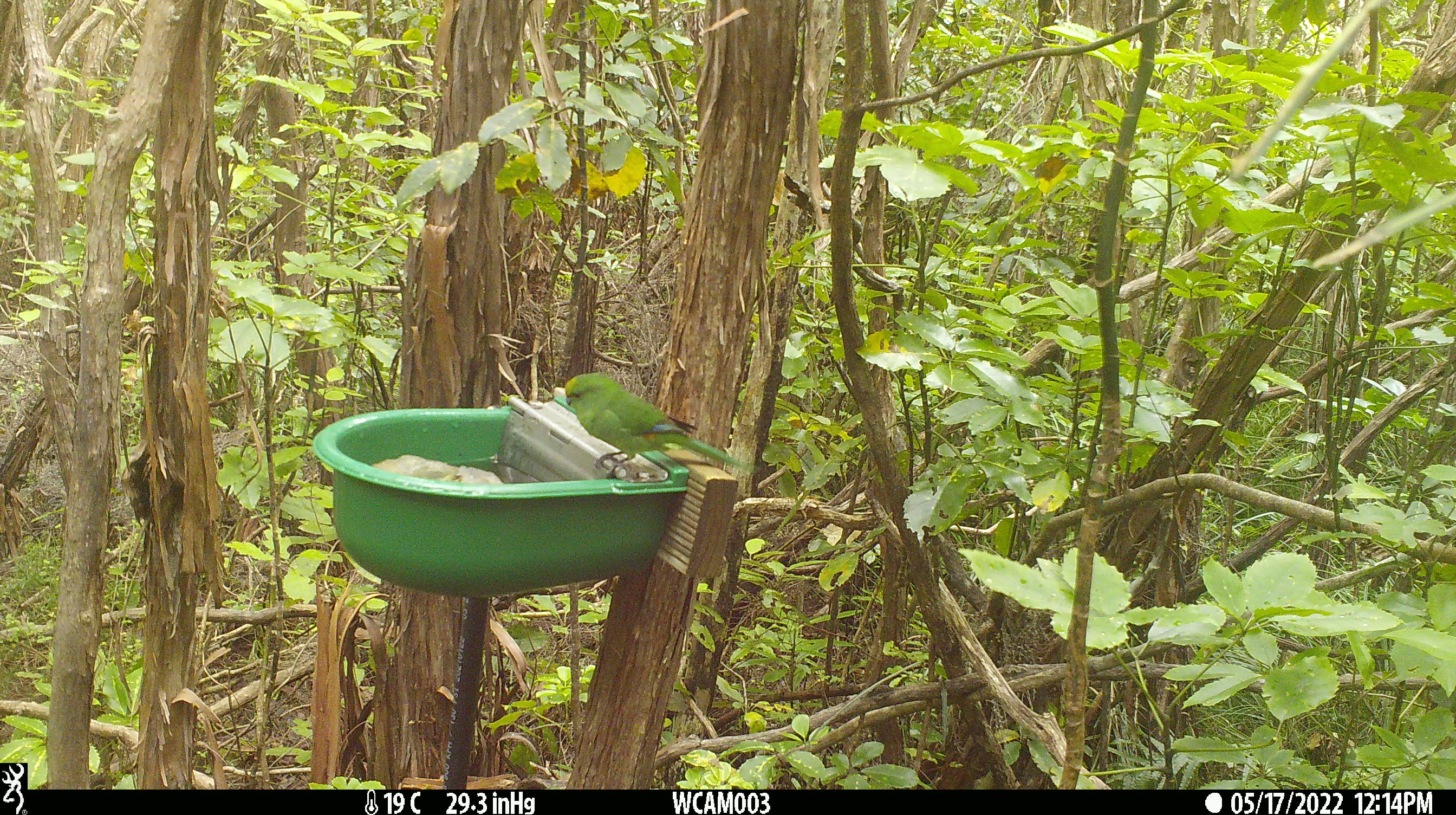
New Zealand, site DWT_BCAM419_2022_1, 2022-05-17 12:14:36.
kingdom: Animalia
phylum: Chordata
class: Aves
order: Psittaciformes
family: Psittaculidae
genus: Cyanoramphus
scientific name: Cyanoramphus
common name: parakeet